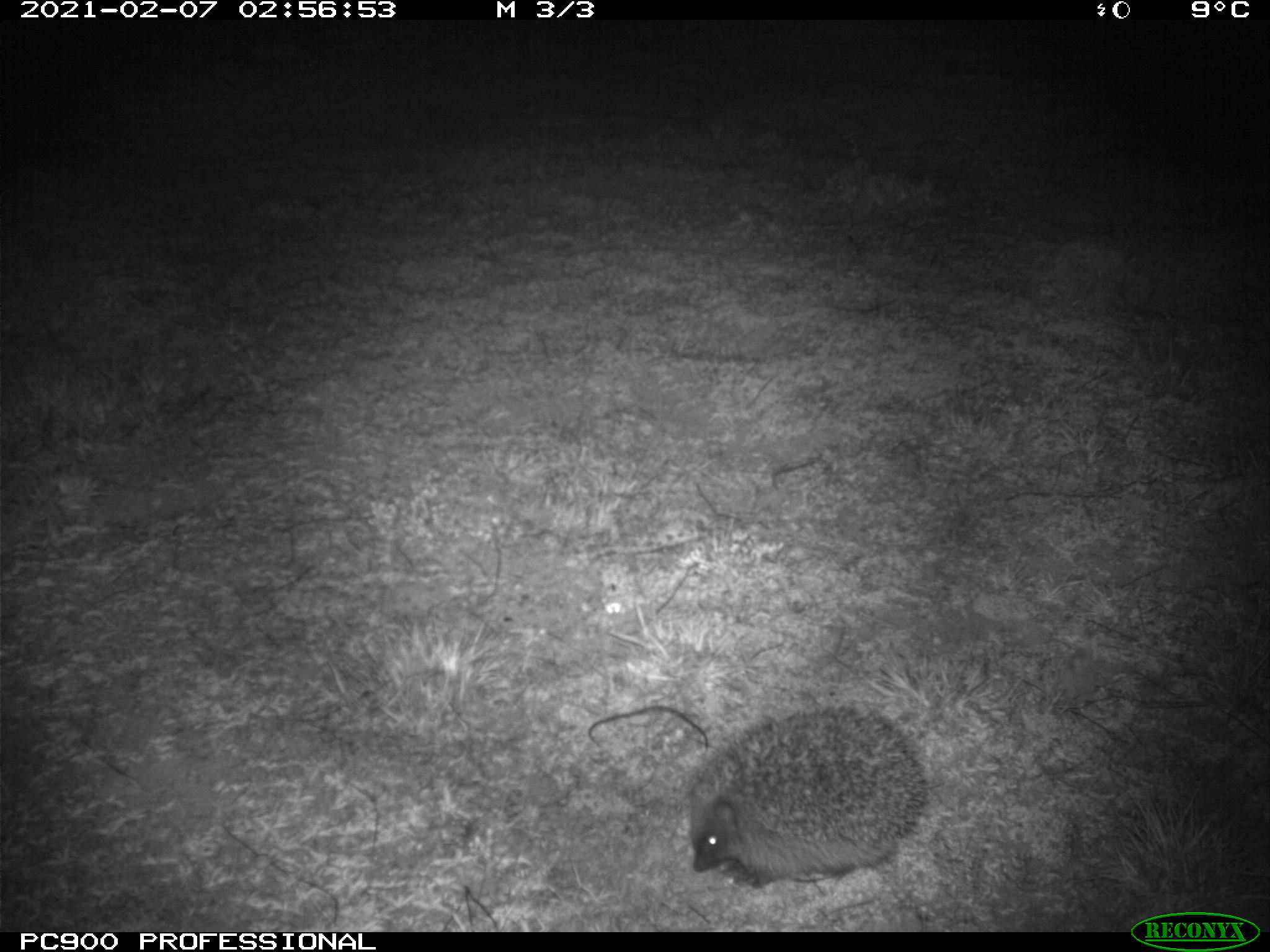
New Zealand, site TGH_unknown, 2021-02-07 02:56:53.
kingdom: Animalia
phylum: Chordata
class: Mammalia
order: Eulipotyphla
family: Erinaceidae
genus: Erinaceus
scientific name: Erinaceus europaeus europaeus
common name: european hedgehog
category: hedgehog